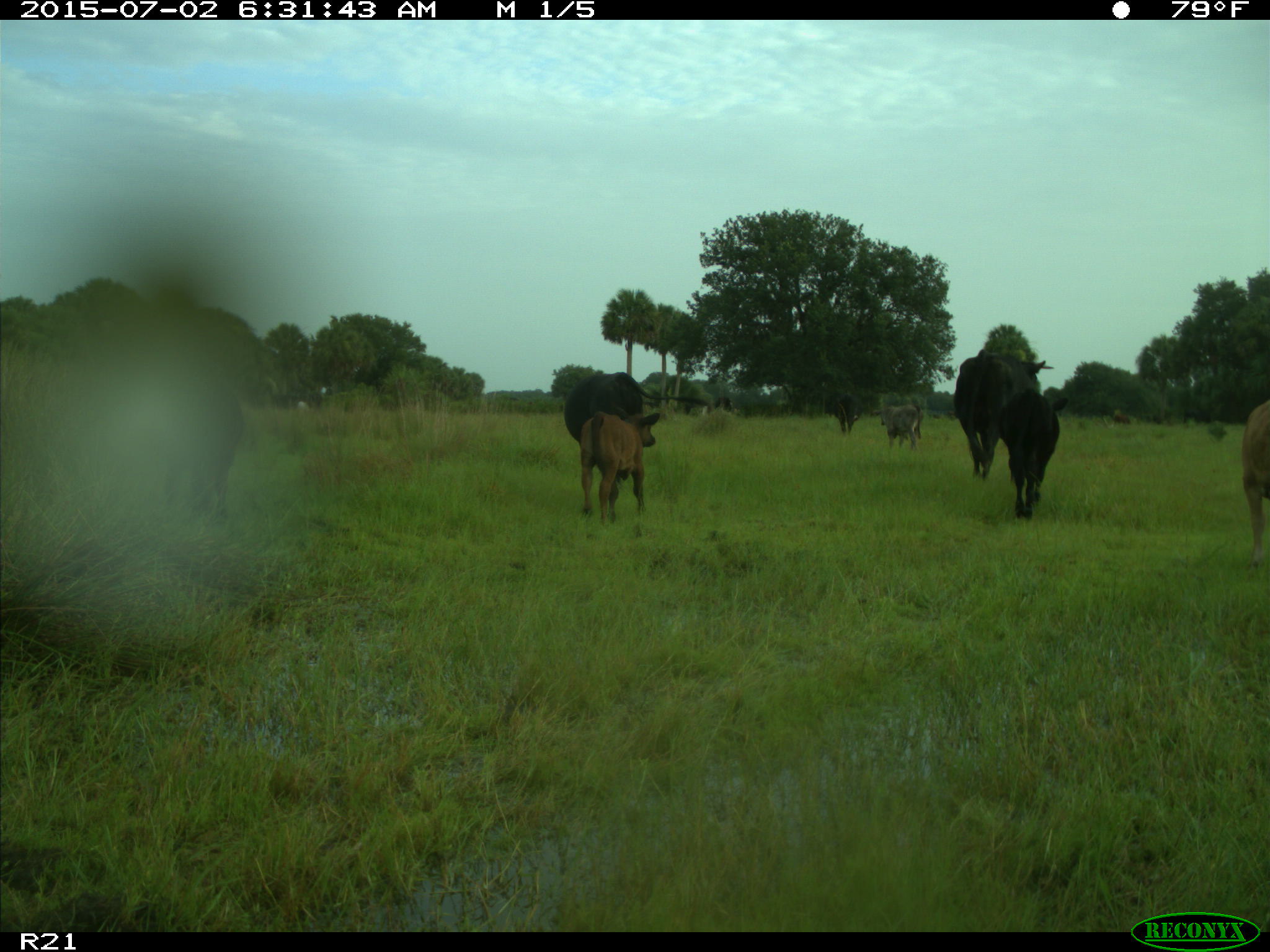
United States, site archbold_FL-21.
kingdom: Animalia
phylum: Chordata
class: Mammalia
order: Artiodactyla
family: Bovidae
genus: Bos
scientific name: Bos taurus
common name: domestic cow